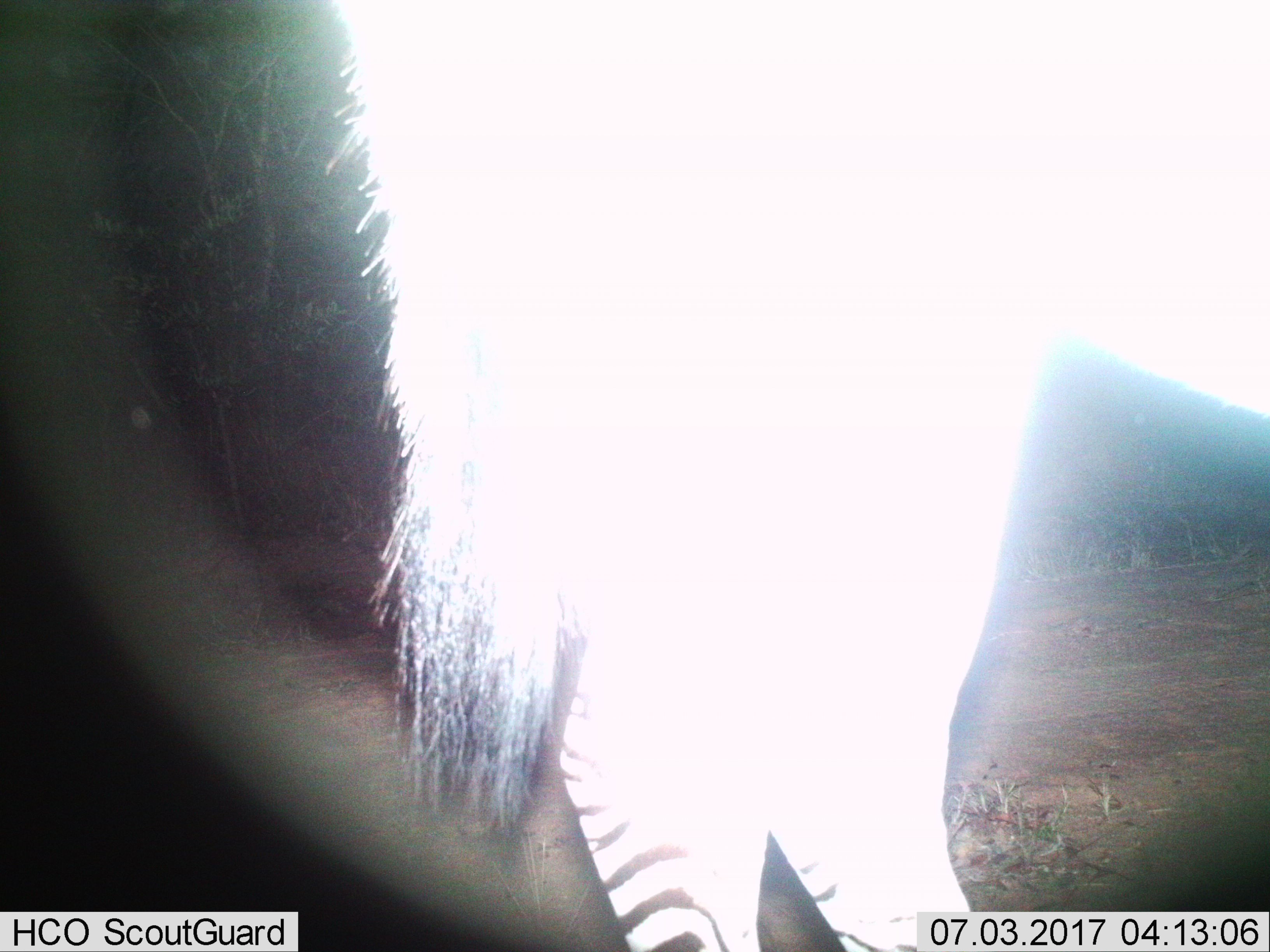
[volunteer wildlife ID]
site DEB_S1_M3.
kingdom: Animalia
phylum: Chordata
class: Mammalia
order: Perissodactyla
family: Equidae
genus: Equus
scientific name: Equus quagga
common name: plains zebra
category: zebraplains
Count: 1.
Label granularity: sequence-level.